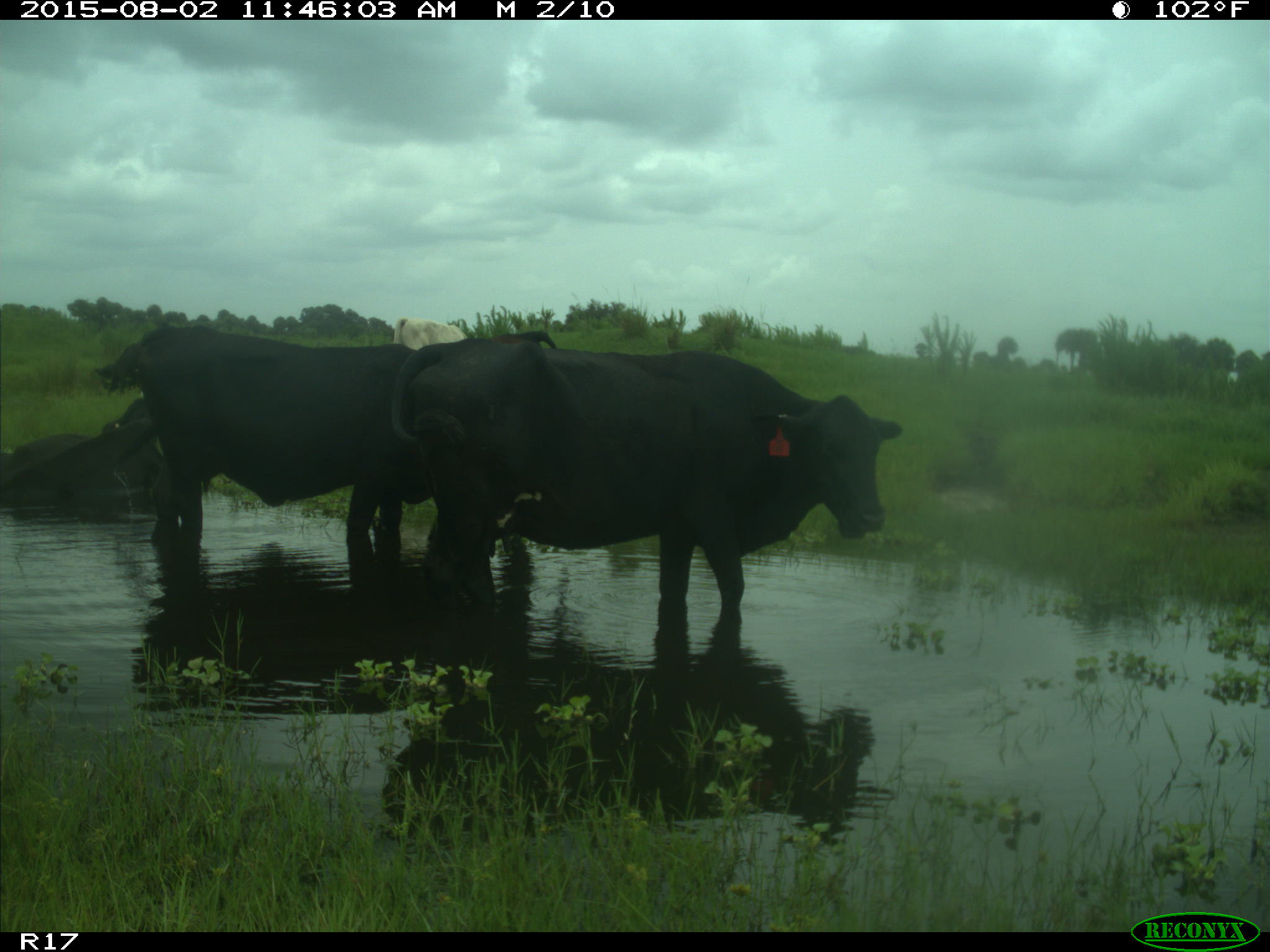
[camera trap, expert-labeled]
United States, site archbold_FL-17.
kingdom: Animalia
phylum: Chordata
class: Mammalia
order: Artiodactyla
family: Bovidae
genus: Bos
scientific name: Bos taurus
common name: domestic cow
Bos taurus (domestic cow).